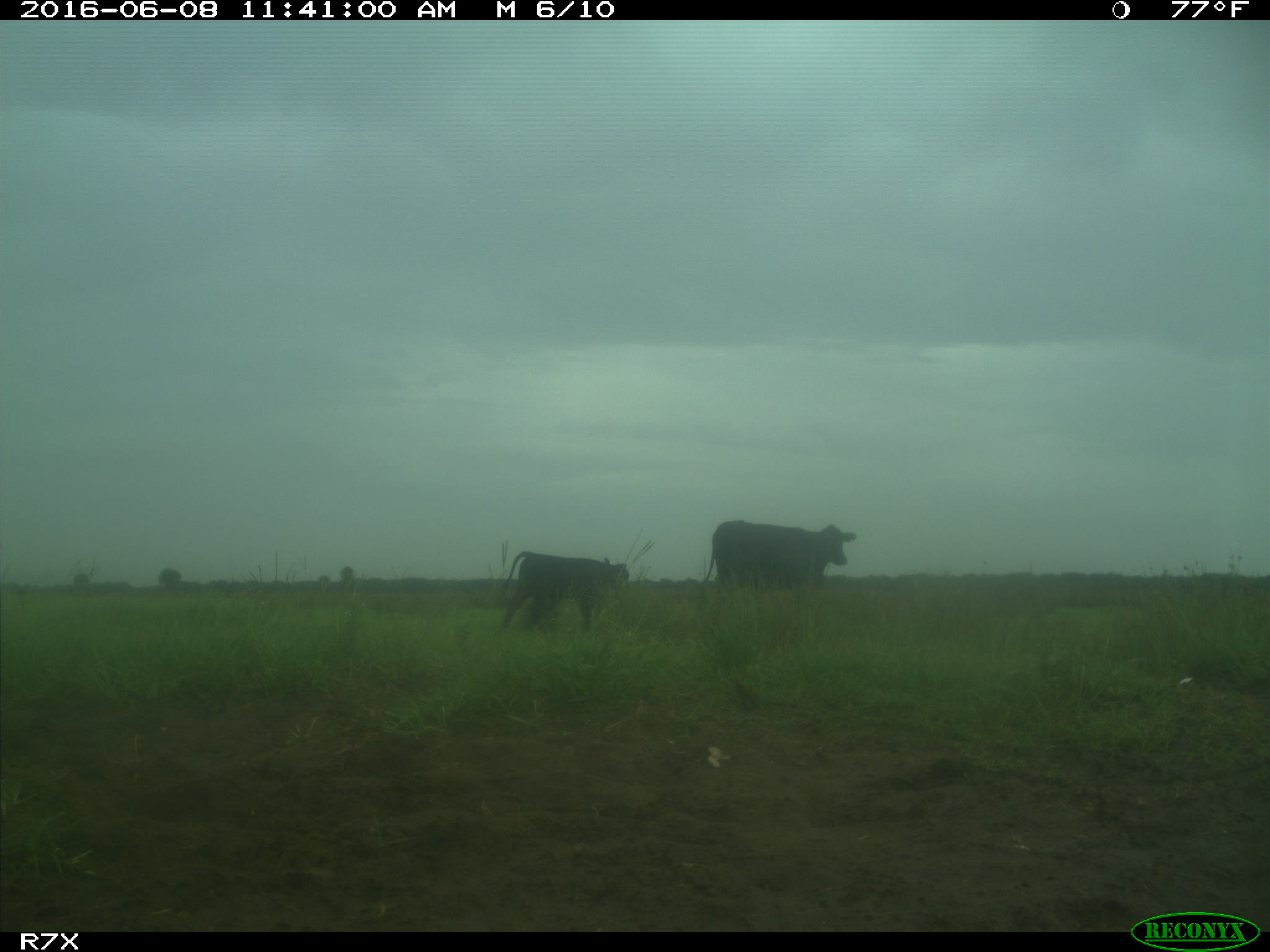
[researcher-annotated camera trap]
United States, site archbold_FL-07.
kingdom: Animalia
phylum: Chordata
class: Mammalia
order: Artiodactyla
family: Bovidae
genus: Bos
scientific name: Bos taurus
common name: domestic cow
Bos taurus (domestic cow).